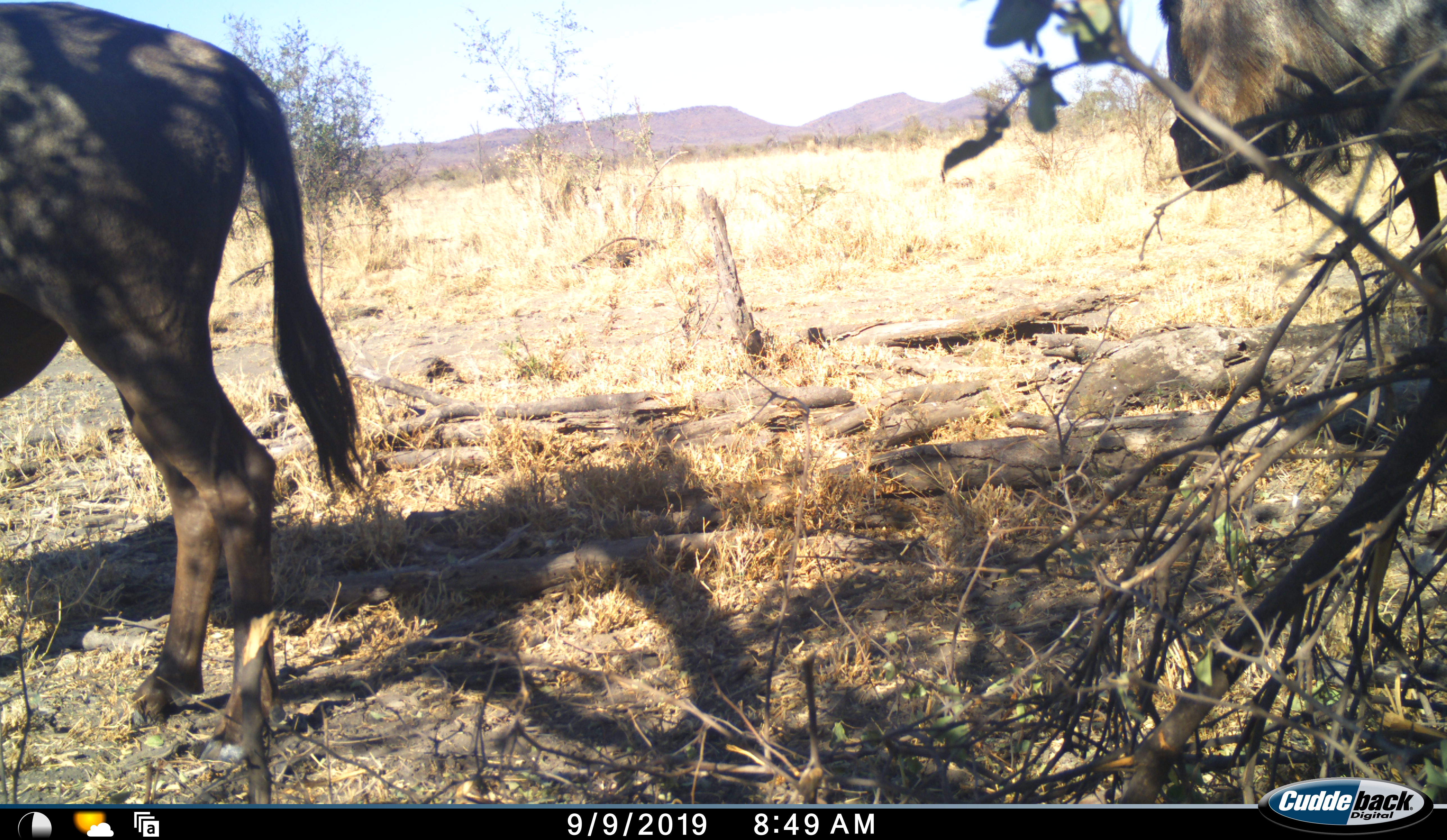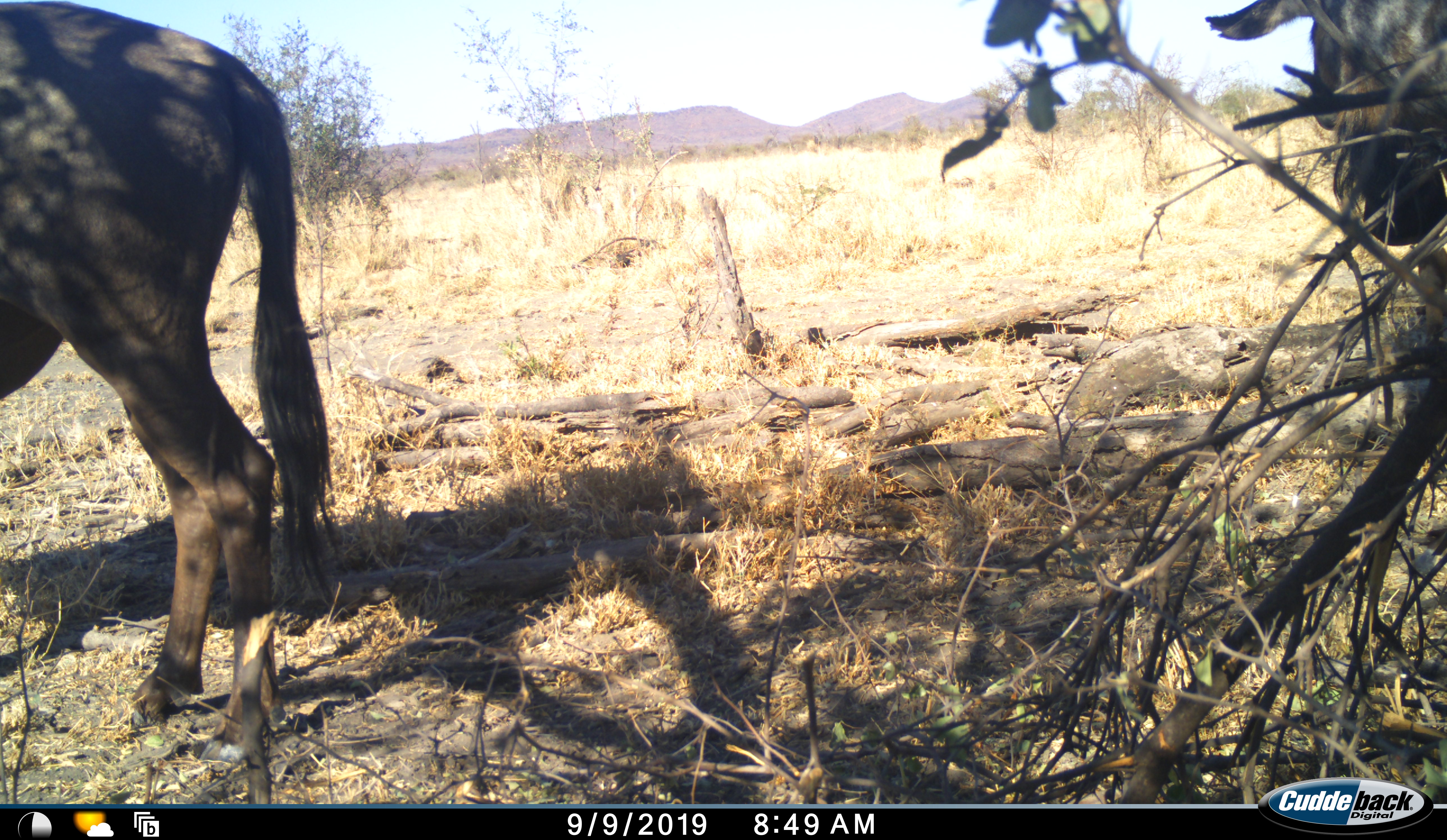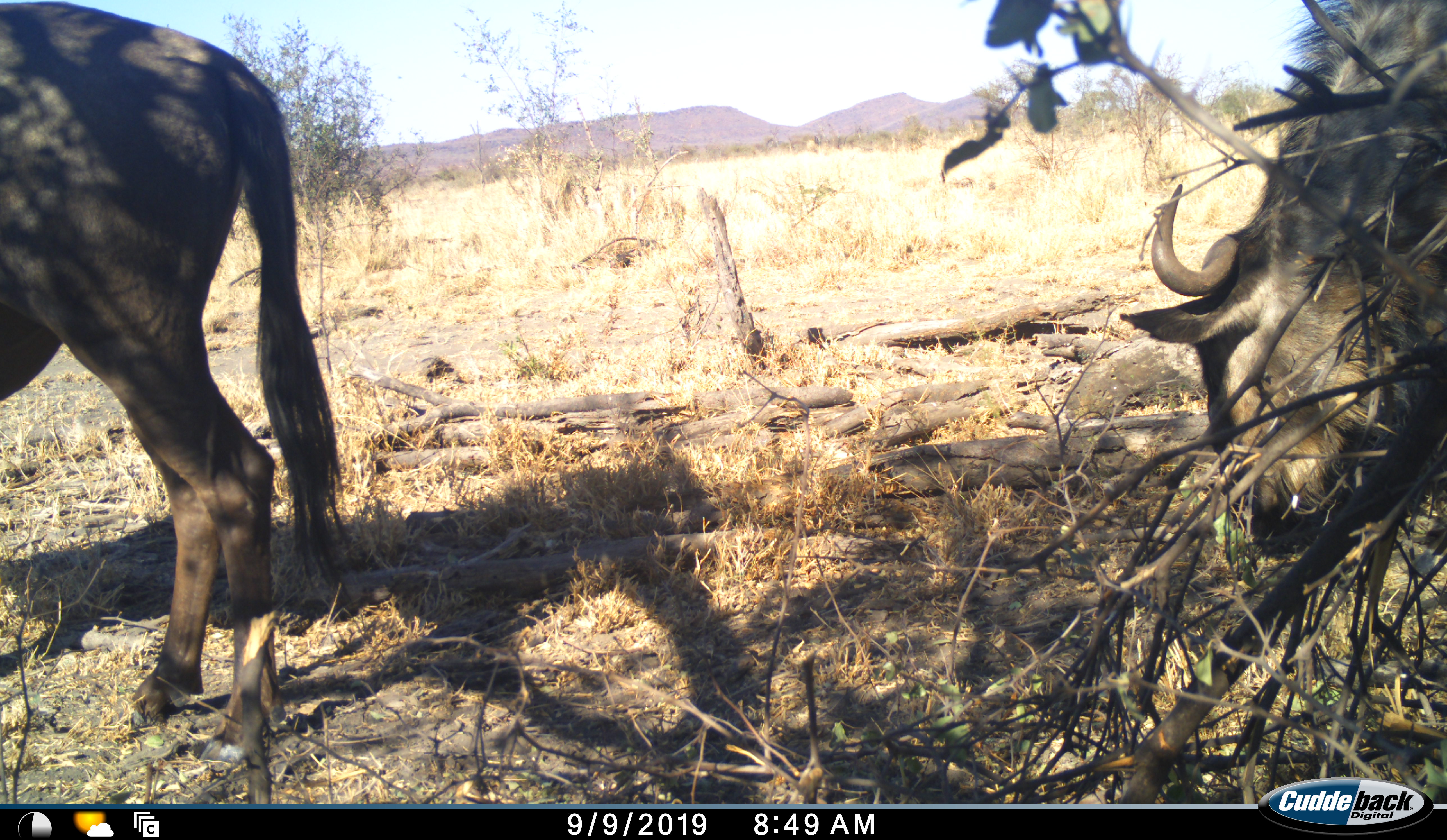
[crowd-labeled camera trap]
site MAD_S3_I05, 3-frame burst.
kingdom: Animalia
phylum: Chordata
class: Mammalia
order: Artiodactyla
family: Bovidae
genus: Connochaetes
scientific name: Connochaetes taurinus taurinus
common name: blue wildebeest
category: wildebeestblue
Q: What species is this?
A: Wildebeestblue (blue wildebeest) (Connochaetes taurinus taurinus).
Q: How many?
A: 2.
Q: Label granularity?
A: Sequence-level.